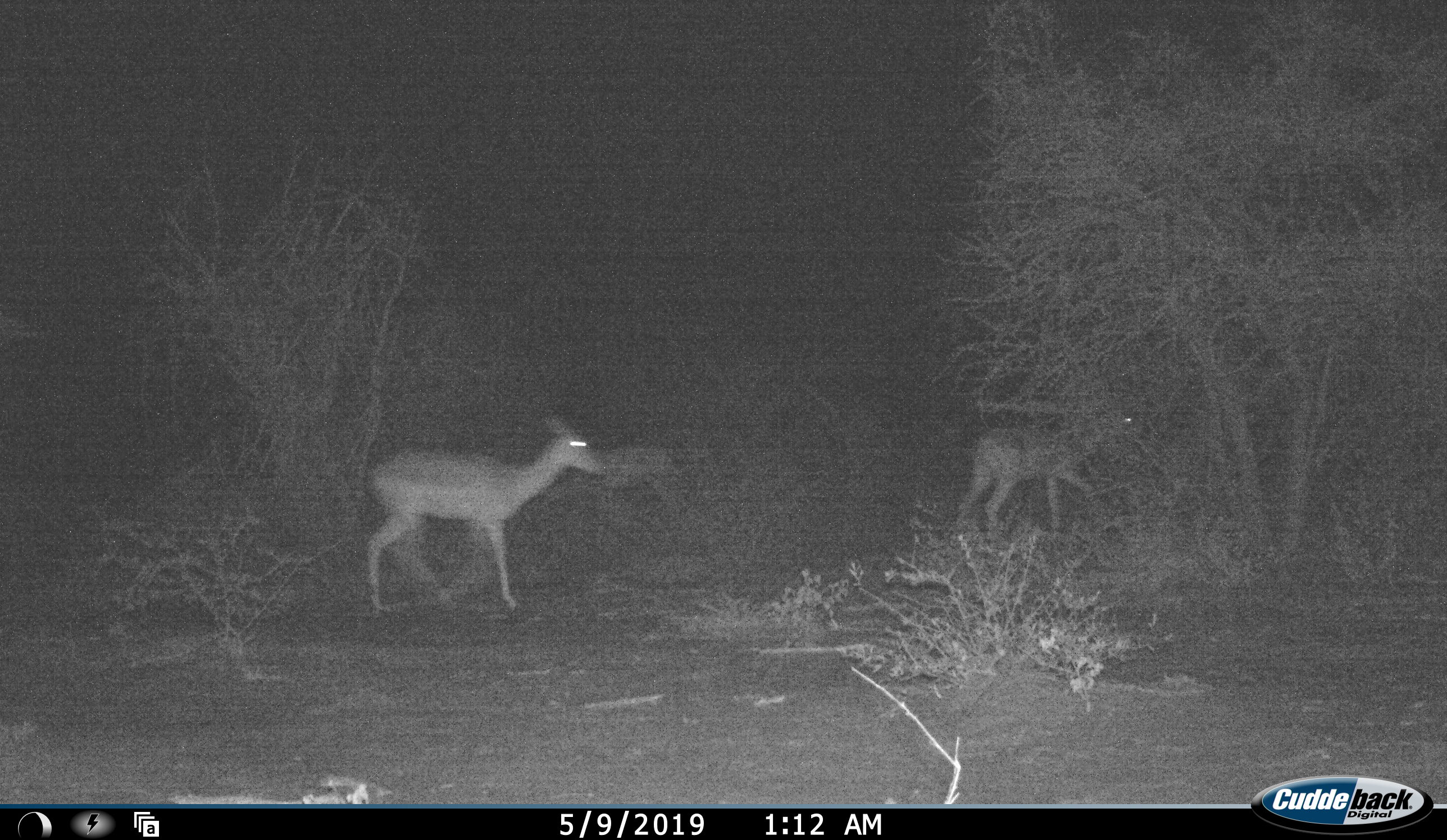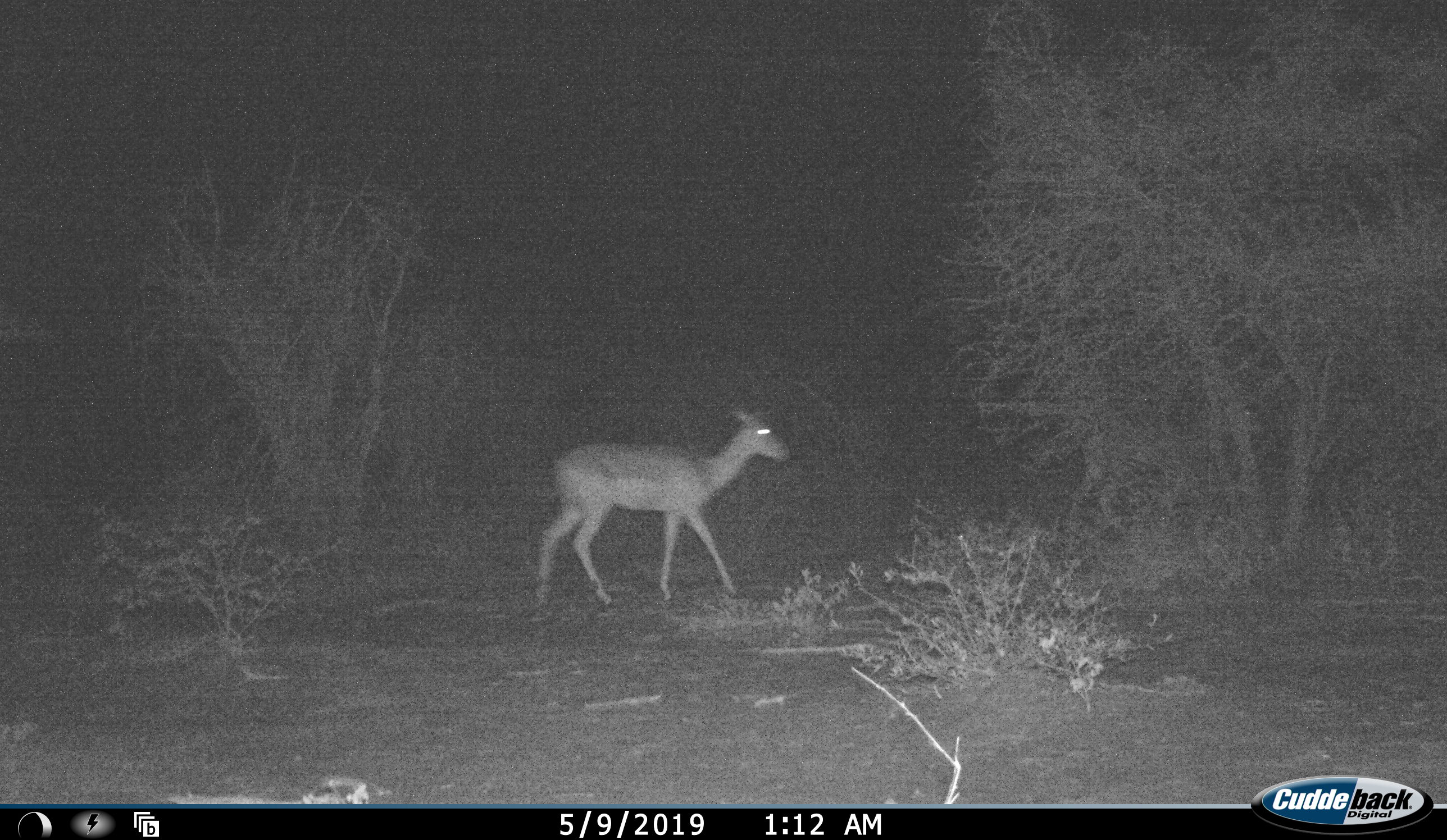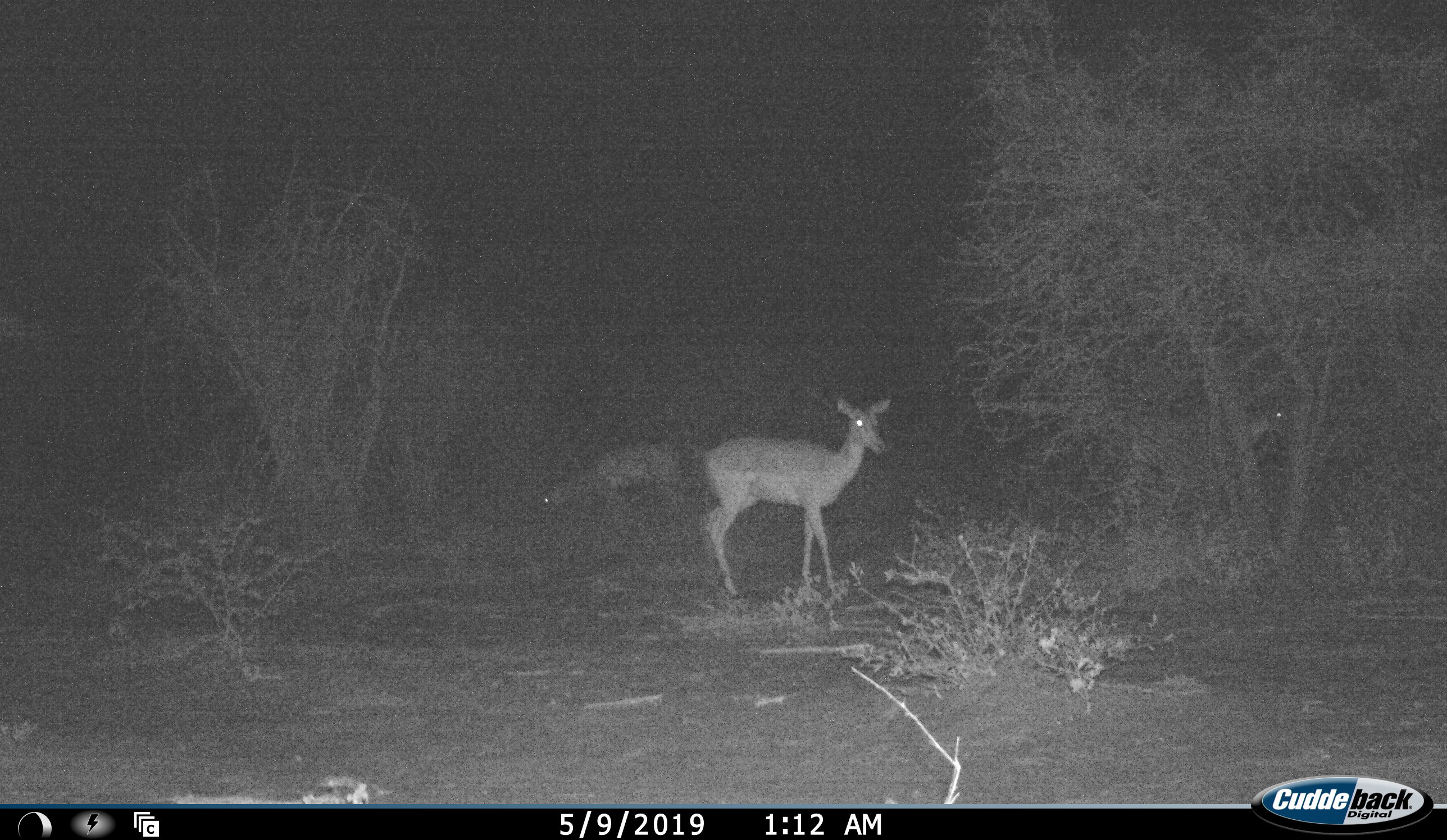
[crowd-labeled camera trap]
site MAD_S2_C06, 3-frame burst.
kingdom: Animalia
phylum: Chordata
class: Mammalia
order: Artiodactyla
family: Bovidae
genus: Aepyceros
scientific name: Aepyceros melampus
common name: impala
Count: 3.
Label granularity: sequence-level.